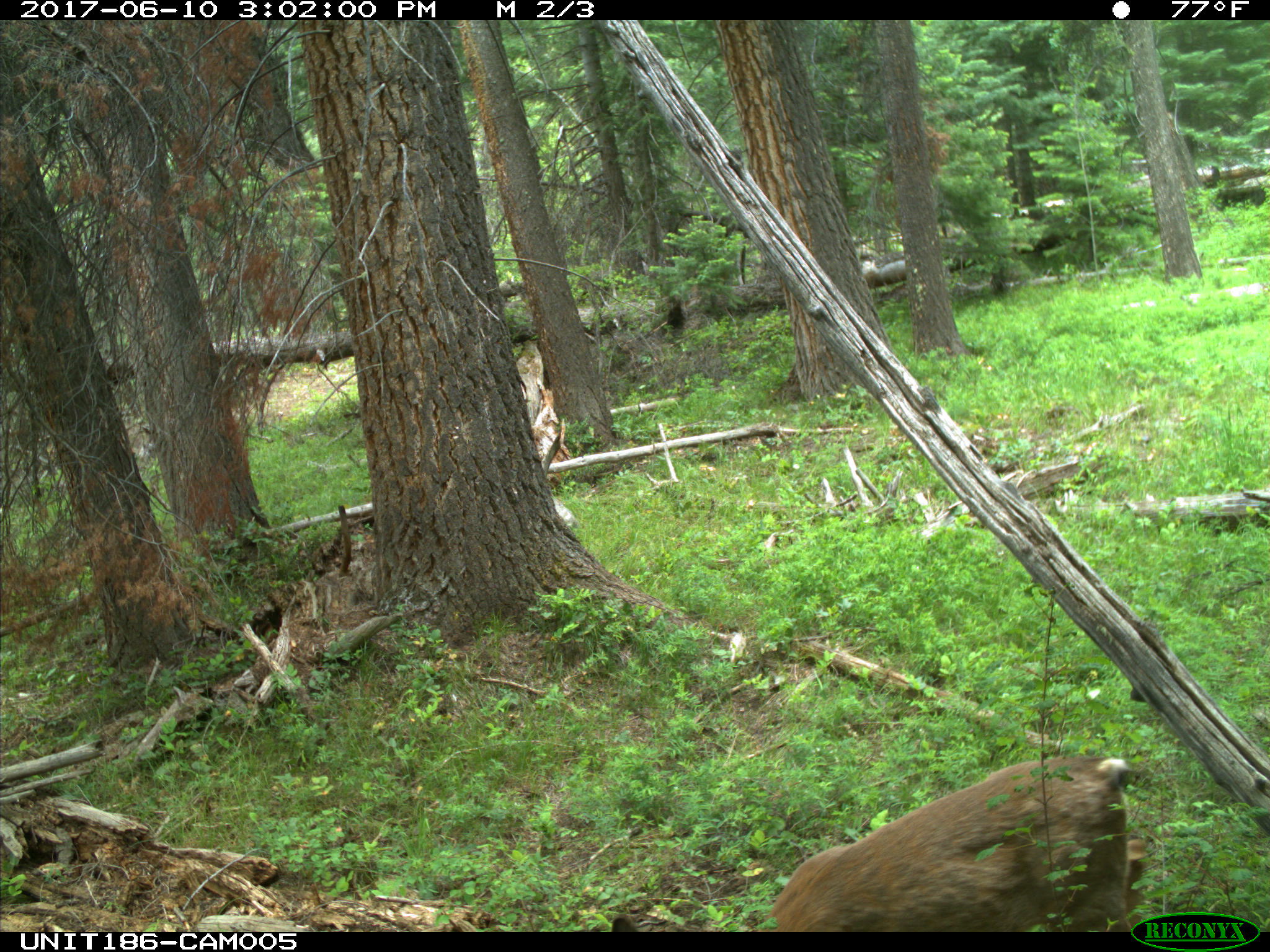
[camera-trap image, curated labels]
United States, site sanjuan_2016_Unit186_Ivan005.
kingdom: Animalia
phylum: Chordata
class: Mammalia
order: Artiodactyla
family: Cervidae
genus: Odocoileus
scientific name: Odocoileus hemionus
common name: mule deer